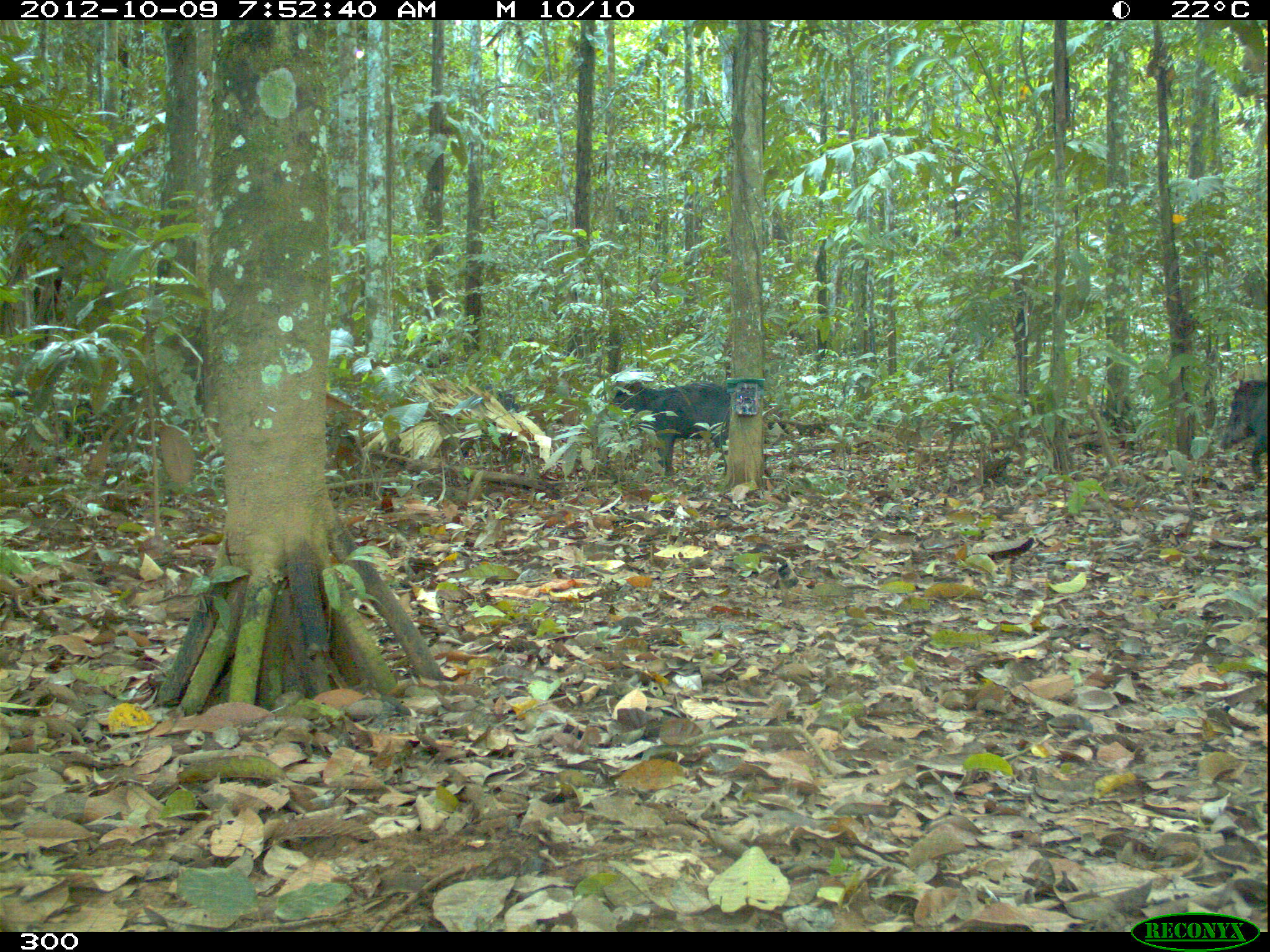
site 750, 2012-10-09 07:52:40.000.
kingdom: Animalia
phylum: Chordata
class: Mammalia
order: Artiodactyla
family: Tayassuidae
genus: Tayassu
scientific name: Tayassu pecari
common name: white-lipped peccary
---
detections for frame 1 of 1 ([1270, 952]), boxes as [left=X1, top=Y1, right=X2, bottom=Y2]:
tayassu pecari: [left=608, top=379, right=728, bottom=476]; [left=1216, top=378, right=1268, bottom=477]; [left=459, top=384, right=519, bottom=457]